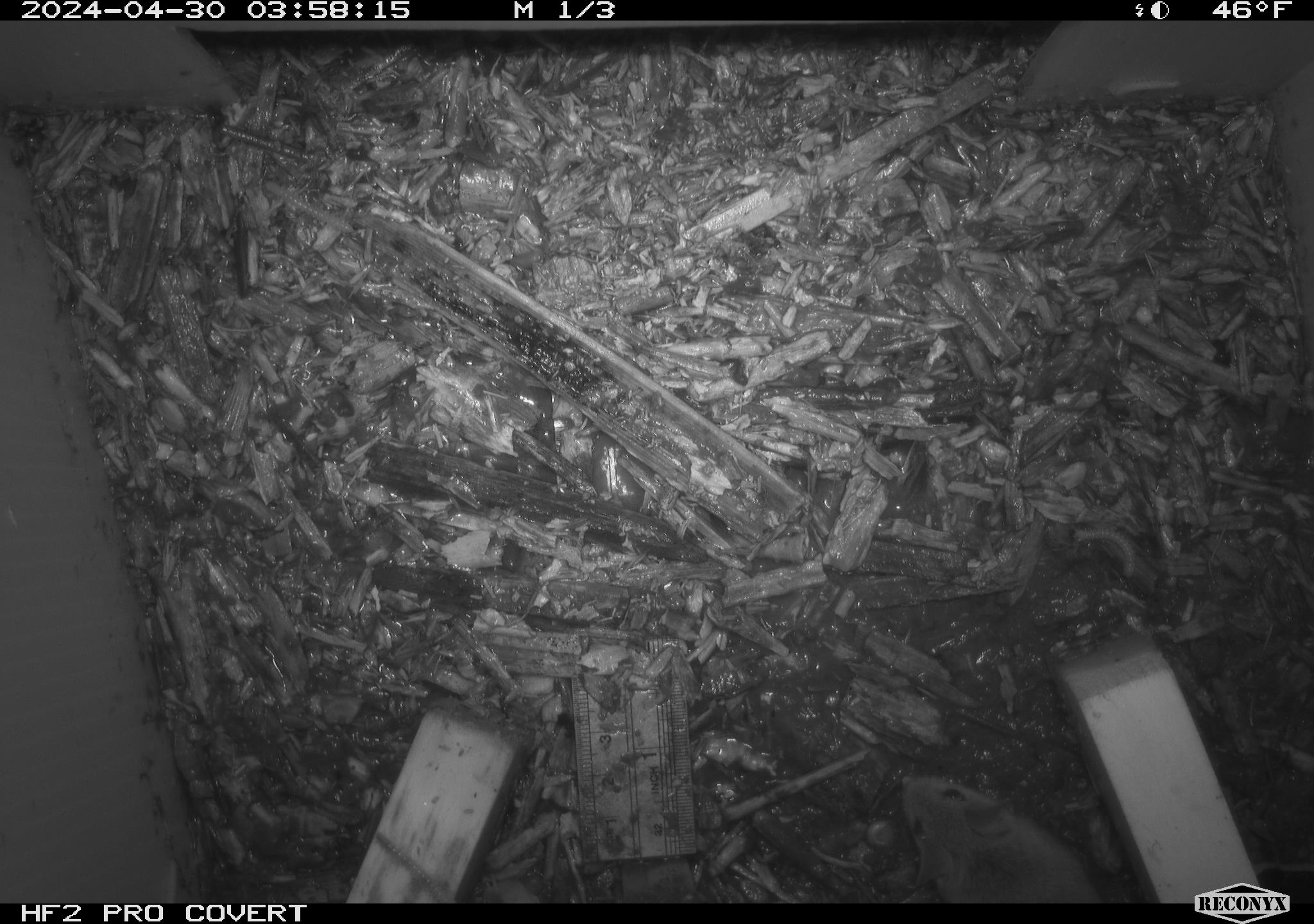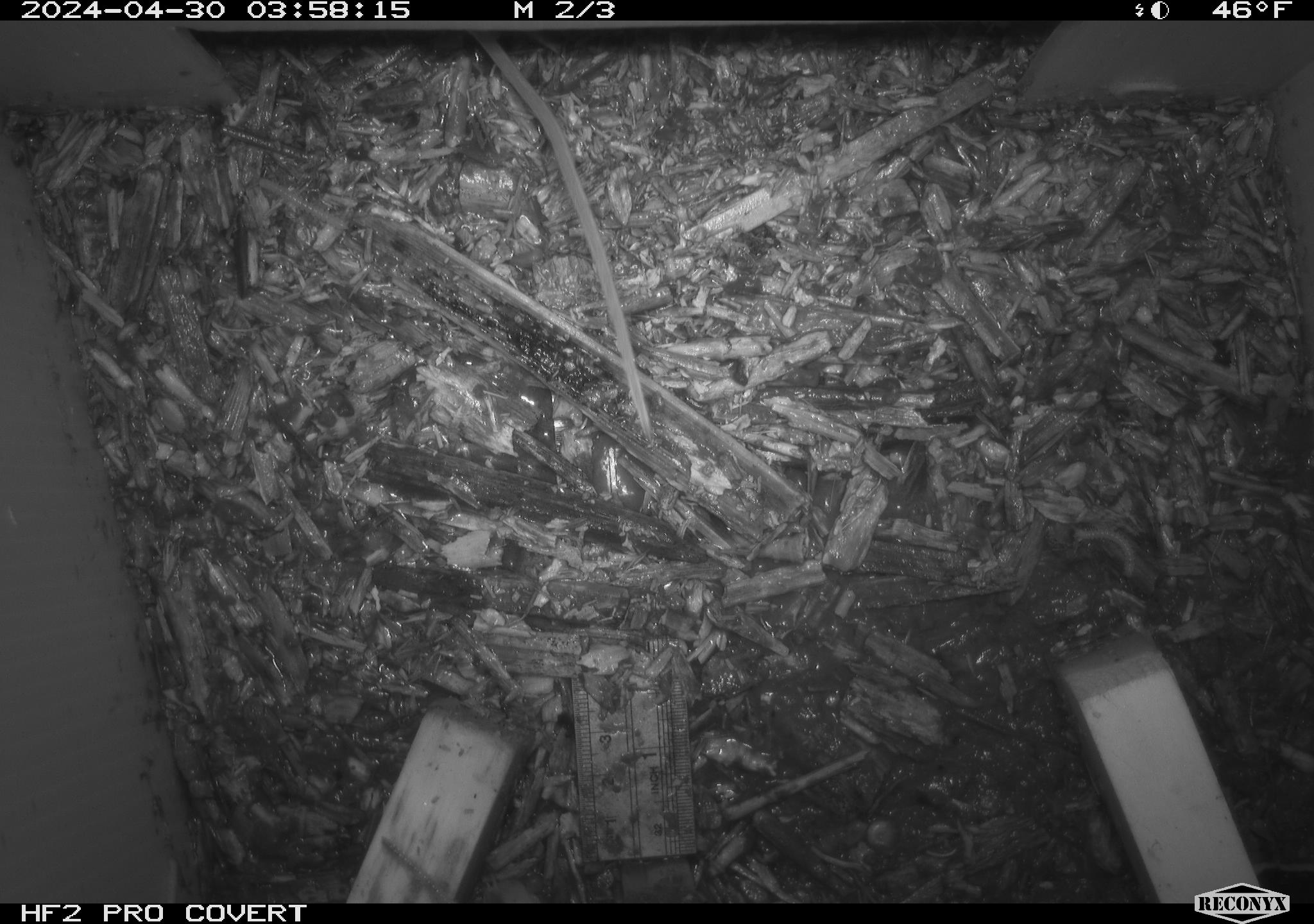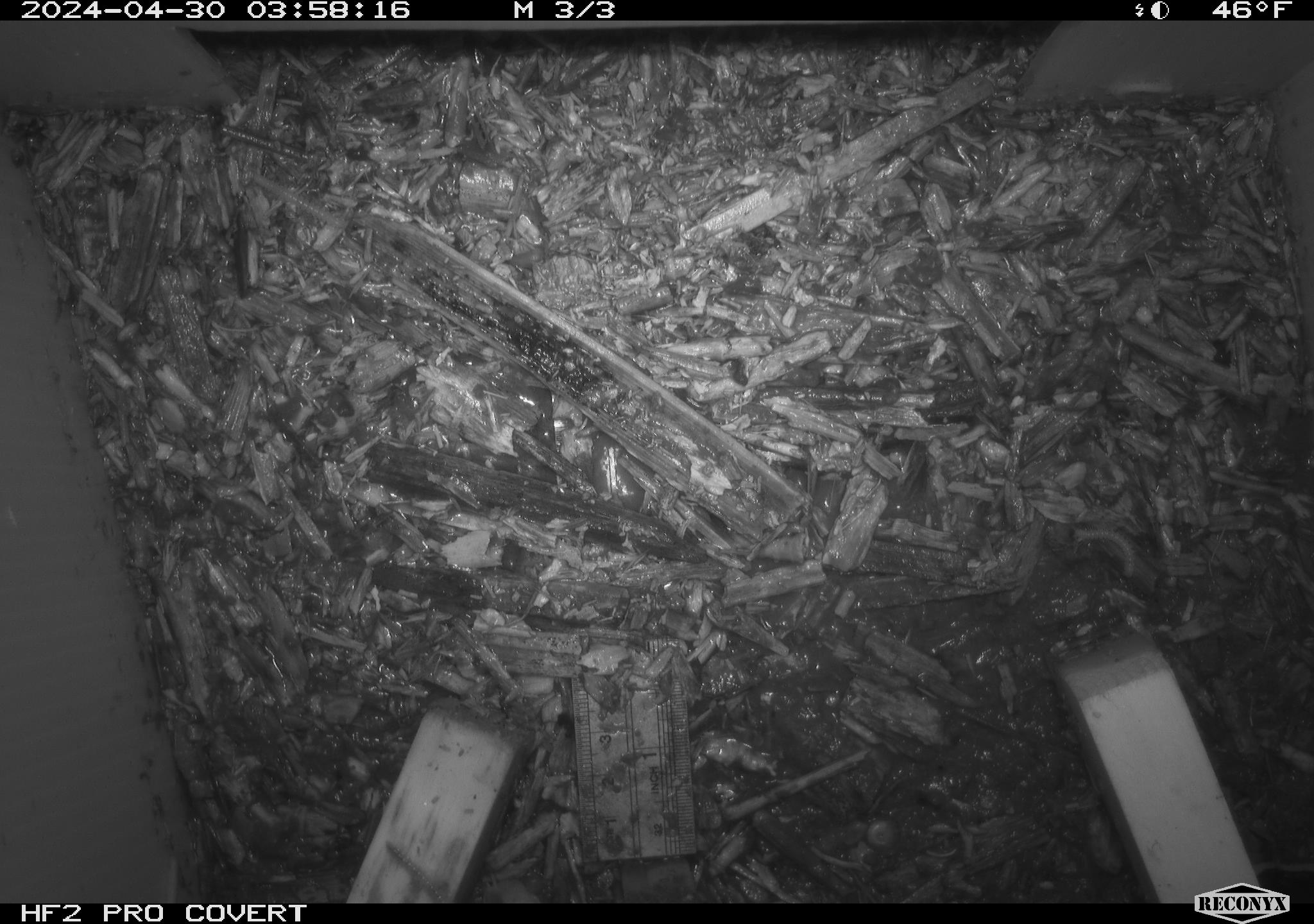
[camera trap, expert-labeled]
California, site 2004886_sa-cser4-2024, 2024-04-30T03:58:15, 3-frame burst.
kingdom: Animalia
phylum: Chordata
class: Reptilia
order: Squamata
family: Phrynosomatidae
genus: Sceloporus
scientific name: Sceloporus occidentalis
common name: western fence lizard